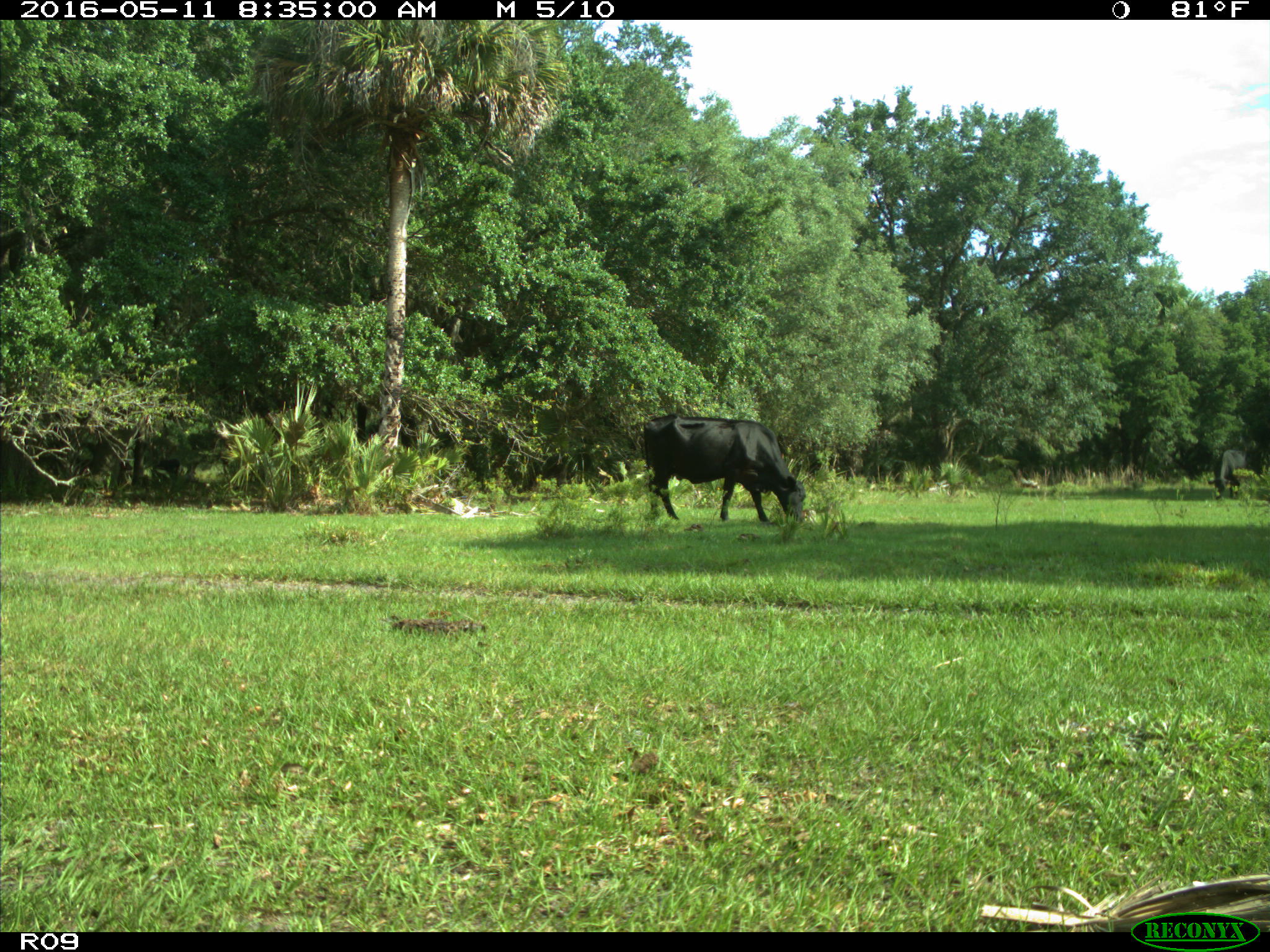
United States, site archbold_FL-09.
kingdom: Animalia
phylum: Chordata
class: Mammalia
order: Artiodactyla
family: Bovidae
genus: Bos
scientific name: Bos taurus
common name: domestic cow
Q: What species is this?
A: Bos taurus (domestic cow).